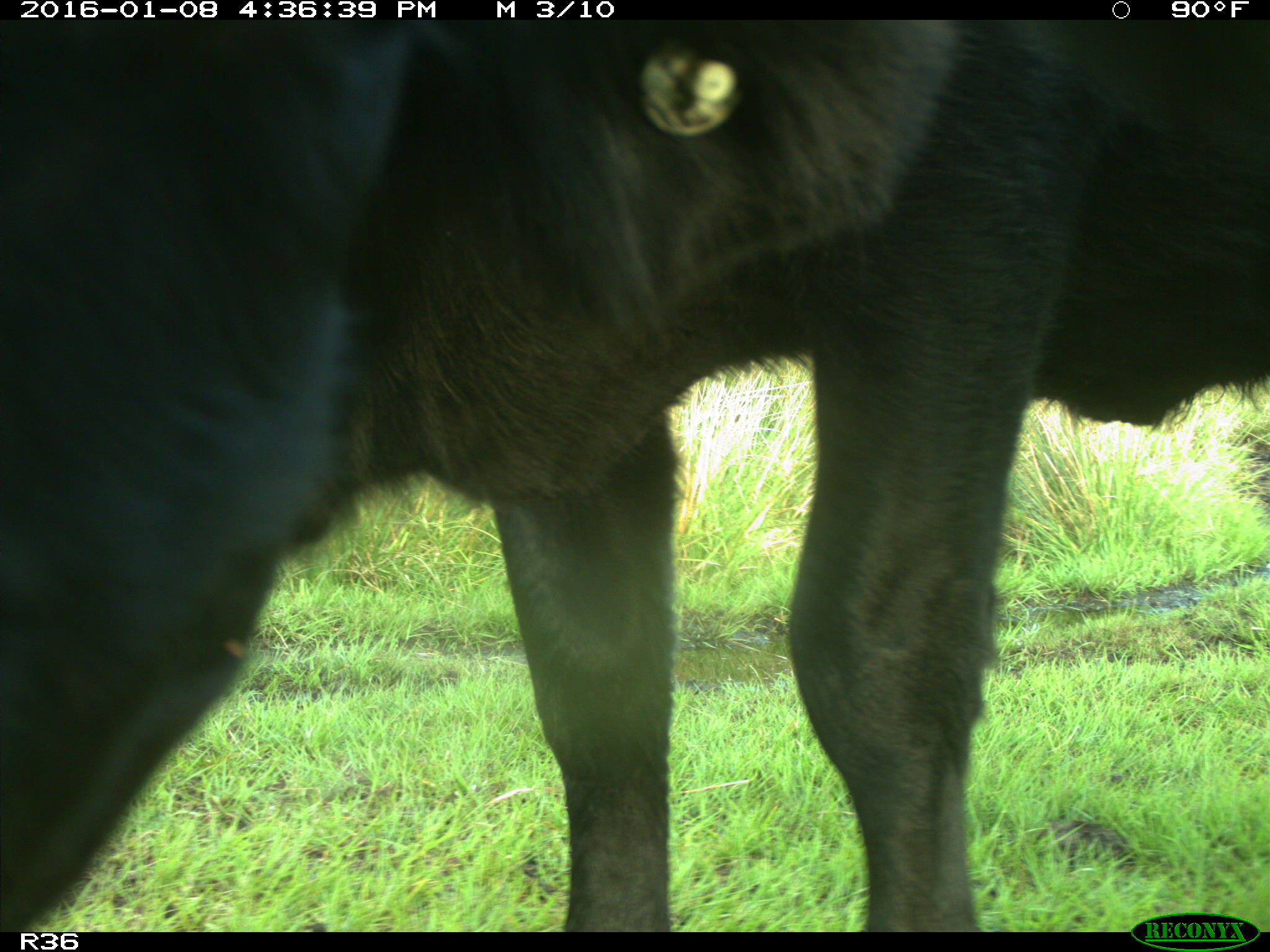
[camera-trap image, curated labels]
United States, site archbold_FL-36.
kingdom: Animalia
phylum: Chordata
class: Mammalia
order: Artiodactyla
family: Bovidae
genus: Bos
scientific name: Bos taurus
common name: domestic cow